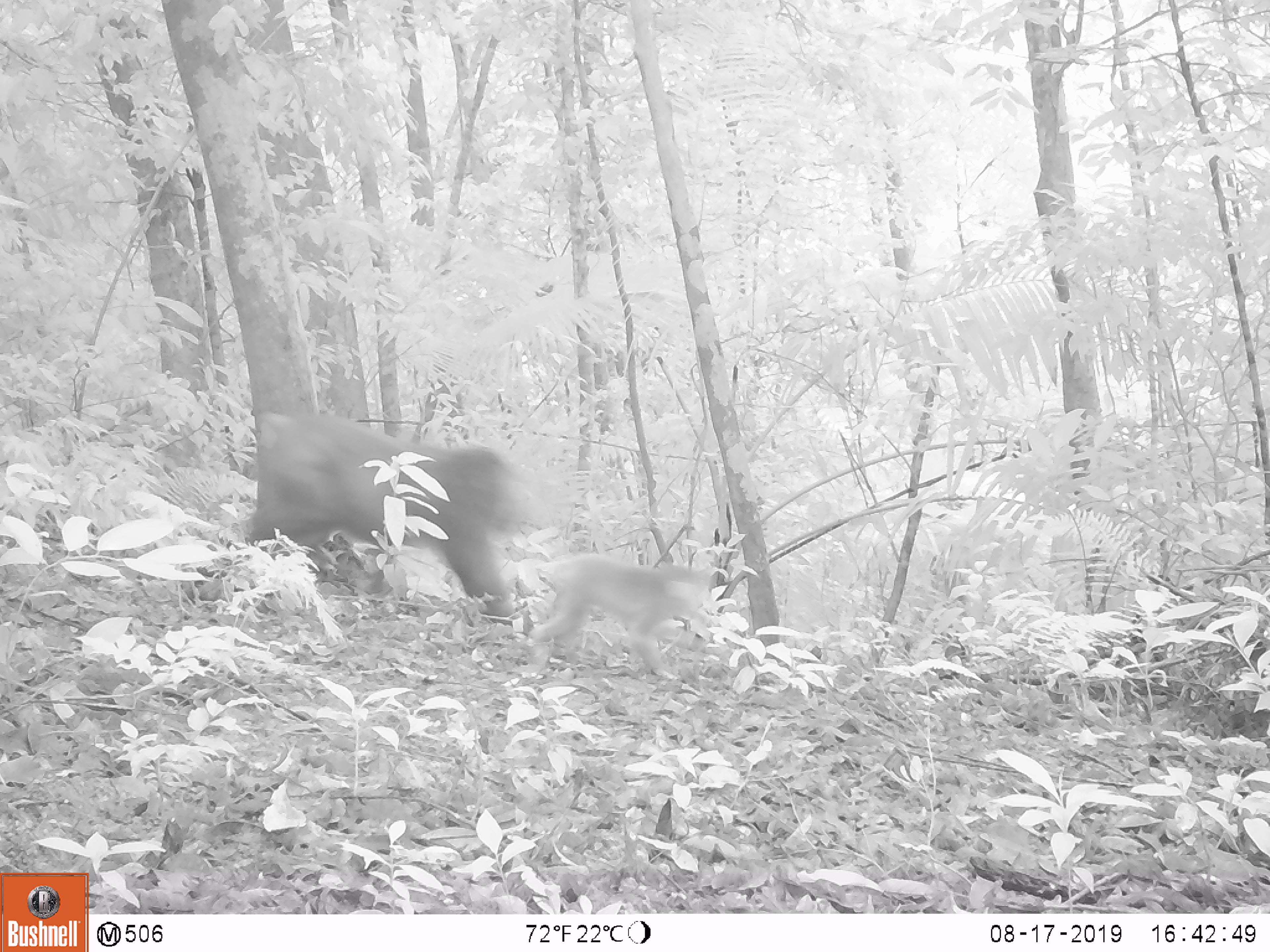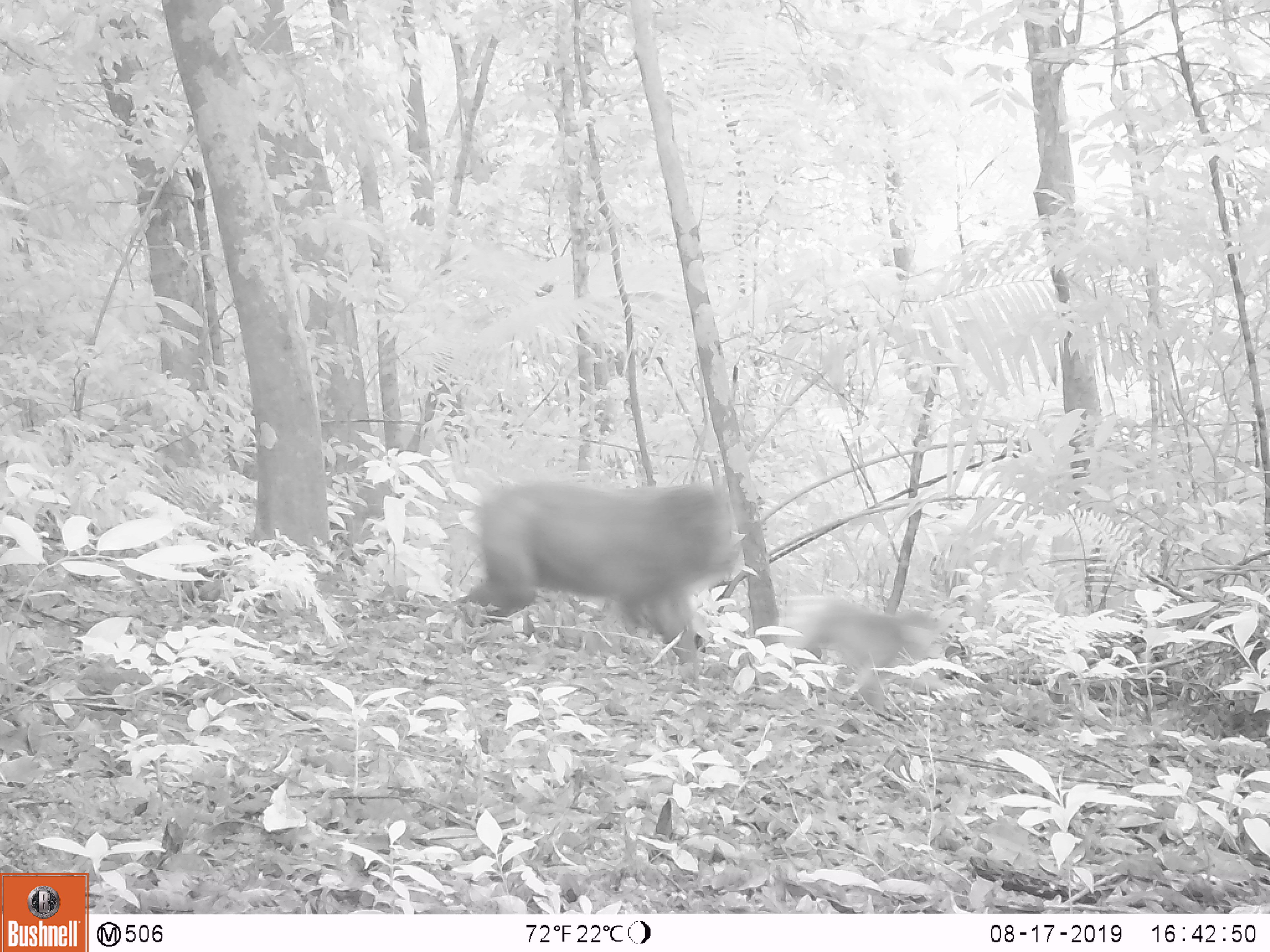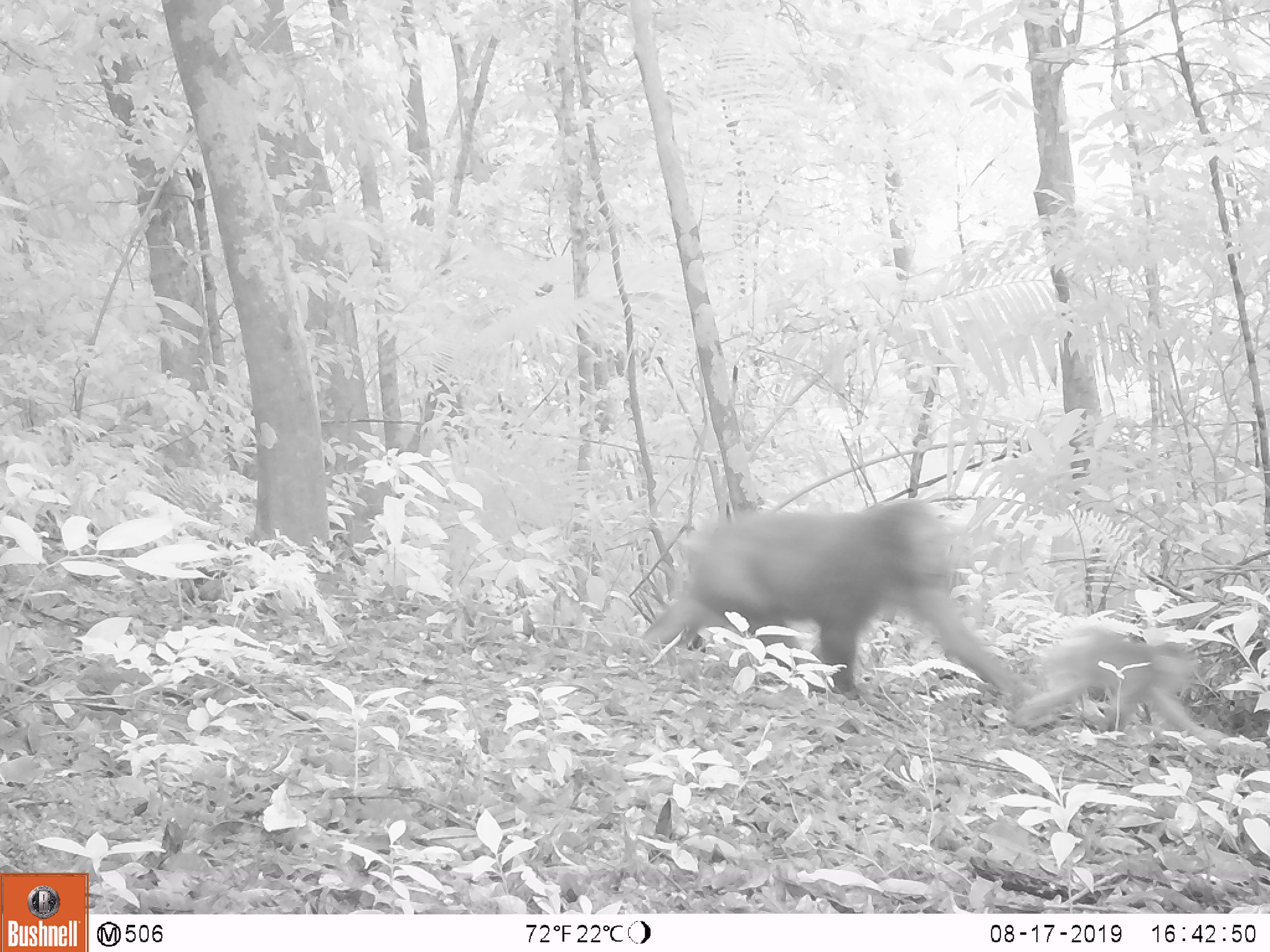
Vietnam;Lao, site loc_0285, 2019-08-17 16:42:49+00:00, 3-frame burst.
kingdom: Animalia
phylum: Chordata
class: Mammalia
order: Primates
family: Cercopithecidae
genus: Macaca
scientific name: Macaca arctoides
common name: stump-tailed macaque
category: stump tailed macaque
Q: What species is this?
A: Stump tailed macaque (stump-tailed macaque) (Macaca arctoides).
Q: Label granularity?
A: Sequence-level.